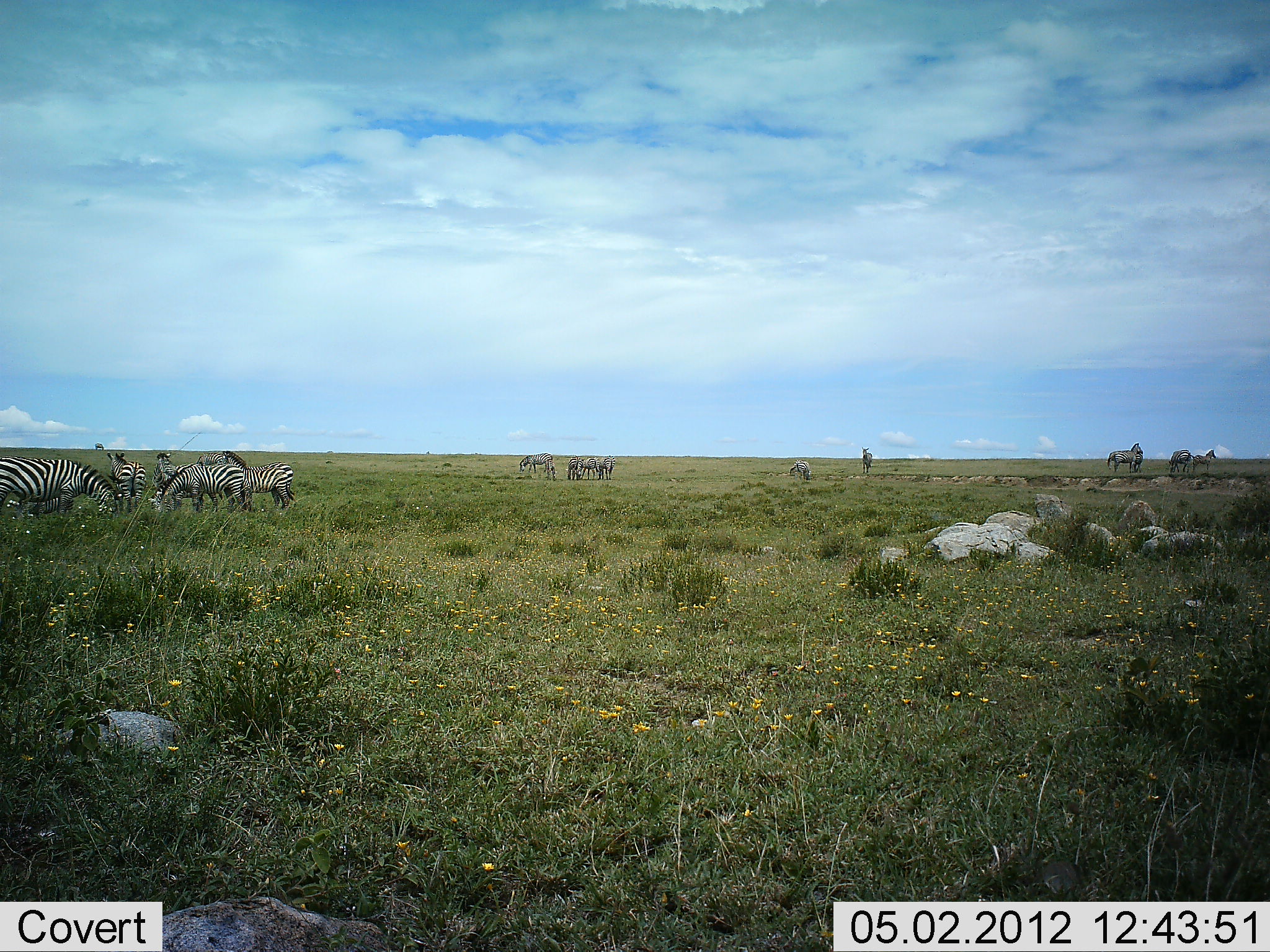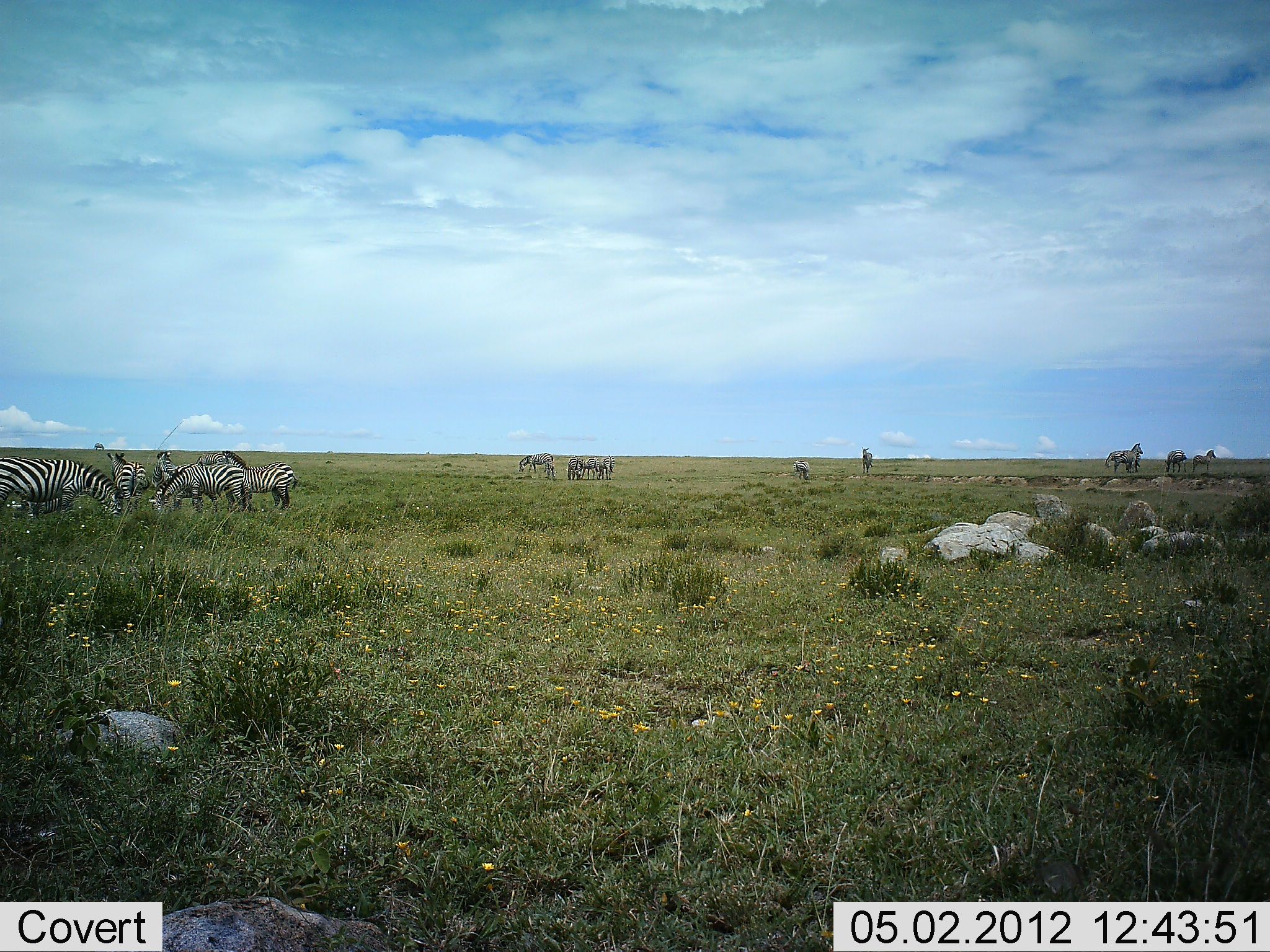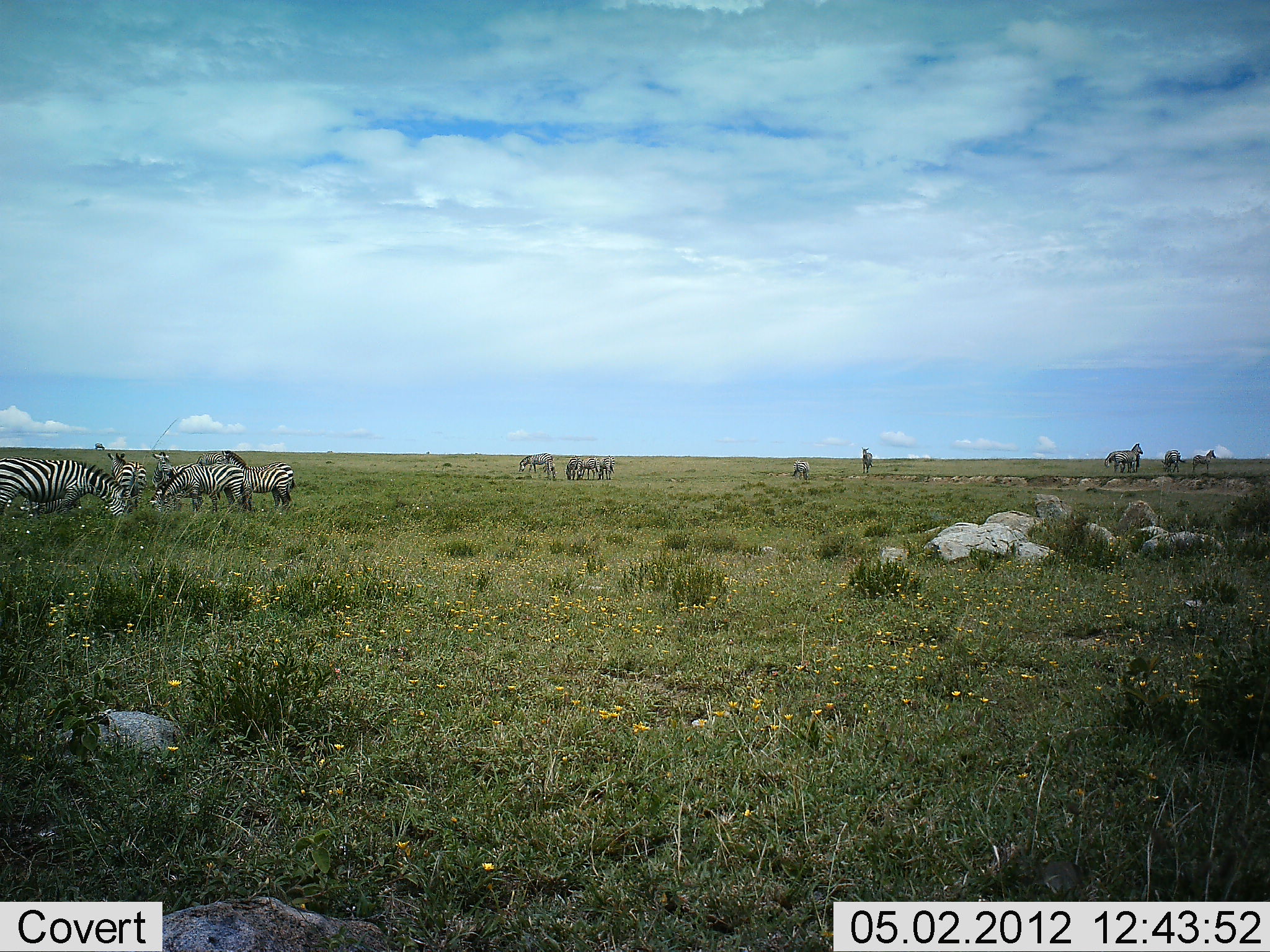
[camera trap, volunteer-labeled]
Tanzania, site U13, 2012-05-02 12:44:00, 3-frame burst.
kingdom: Animalia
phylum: Chordata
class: Mammalia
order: Perissodactyla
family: Equidae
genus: Equus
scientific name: Equus quagga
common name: plains zebra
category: zebra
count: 11-50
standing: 77%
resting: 0%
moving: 6%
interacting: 6%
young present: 3%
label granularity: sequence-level